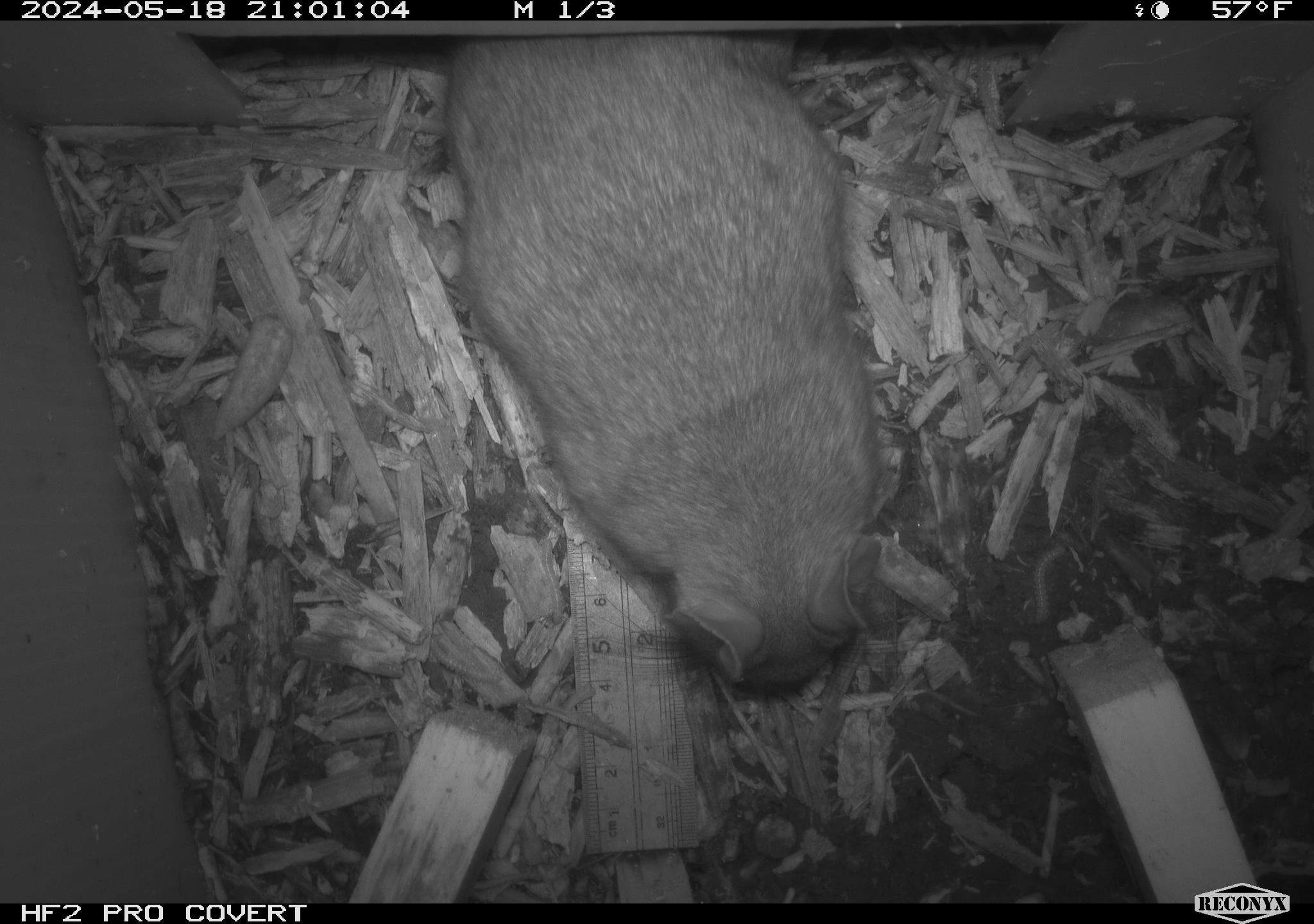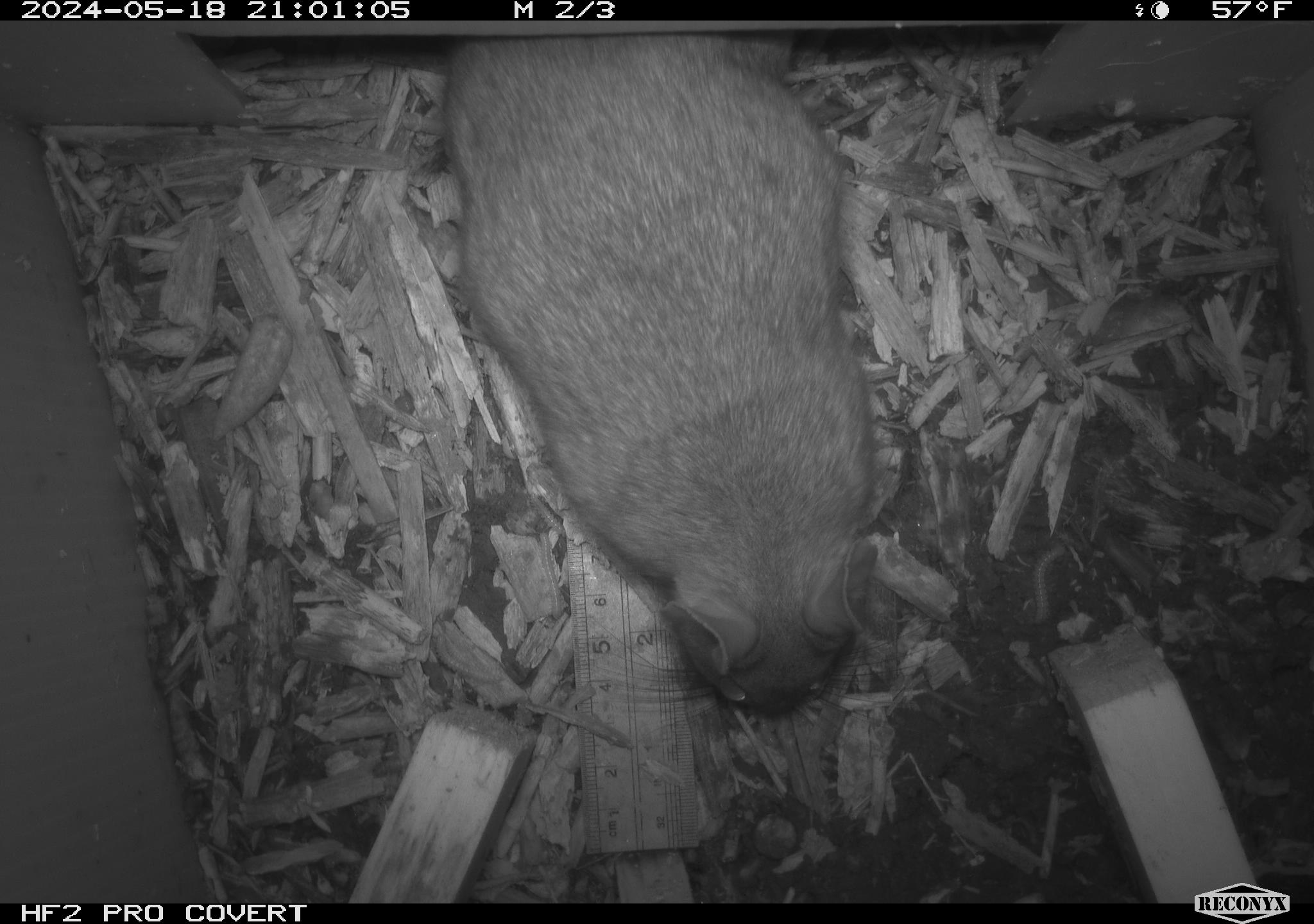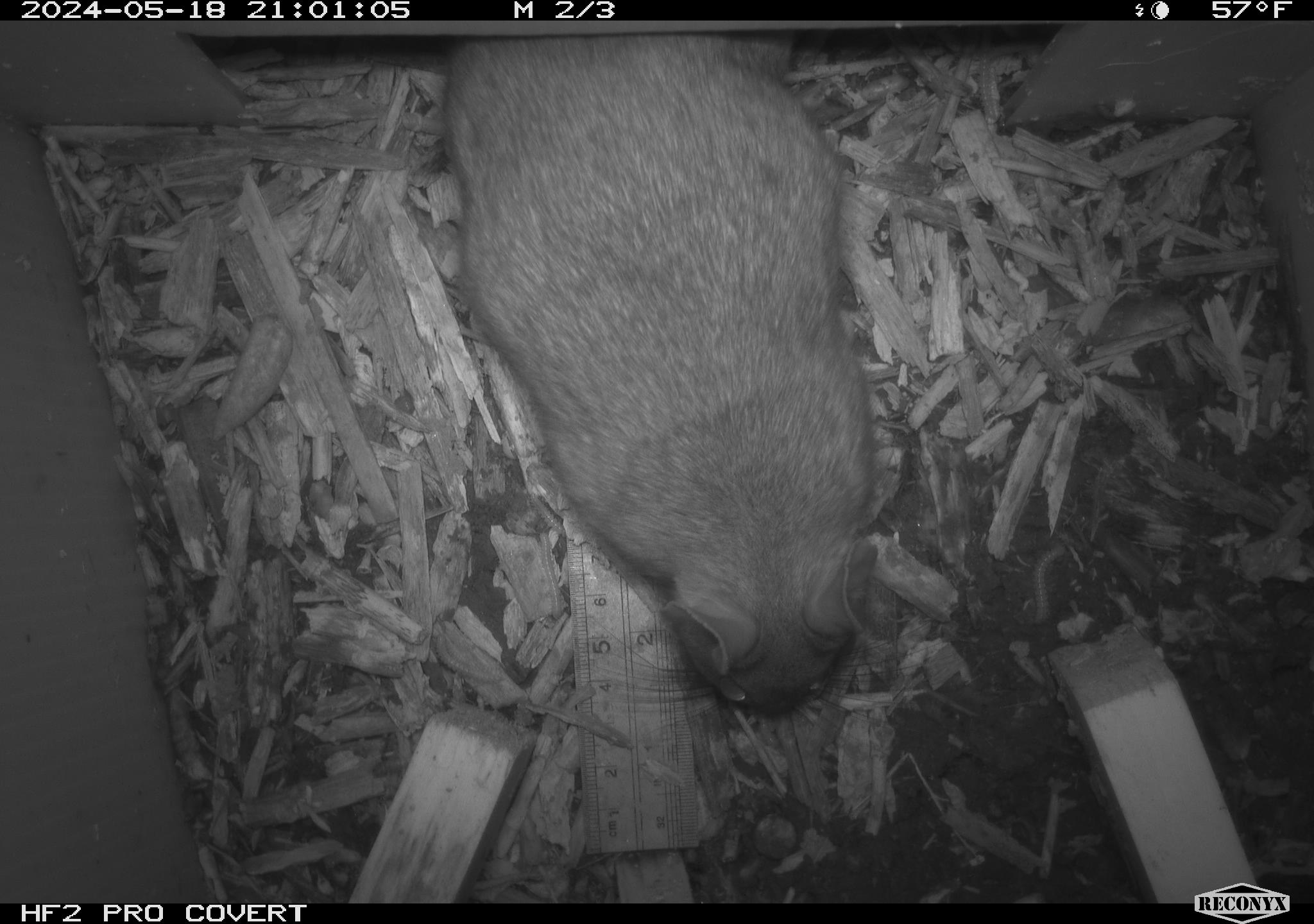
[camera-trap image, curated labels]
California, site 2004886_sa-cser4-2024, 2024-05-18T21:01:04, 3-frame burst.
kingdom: Animalia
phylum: Chordata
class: Mammalia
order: Rodentia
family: Muridae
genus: Rattus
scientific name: Rattus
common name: rat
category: rattus species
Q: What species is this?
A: Rattus species (rat) (Rattus).